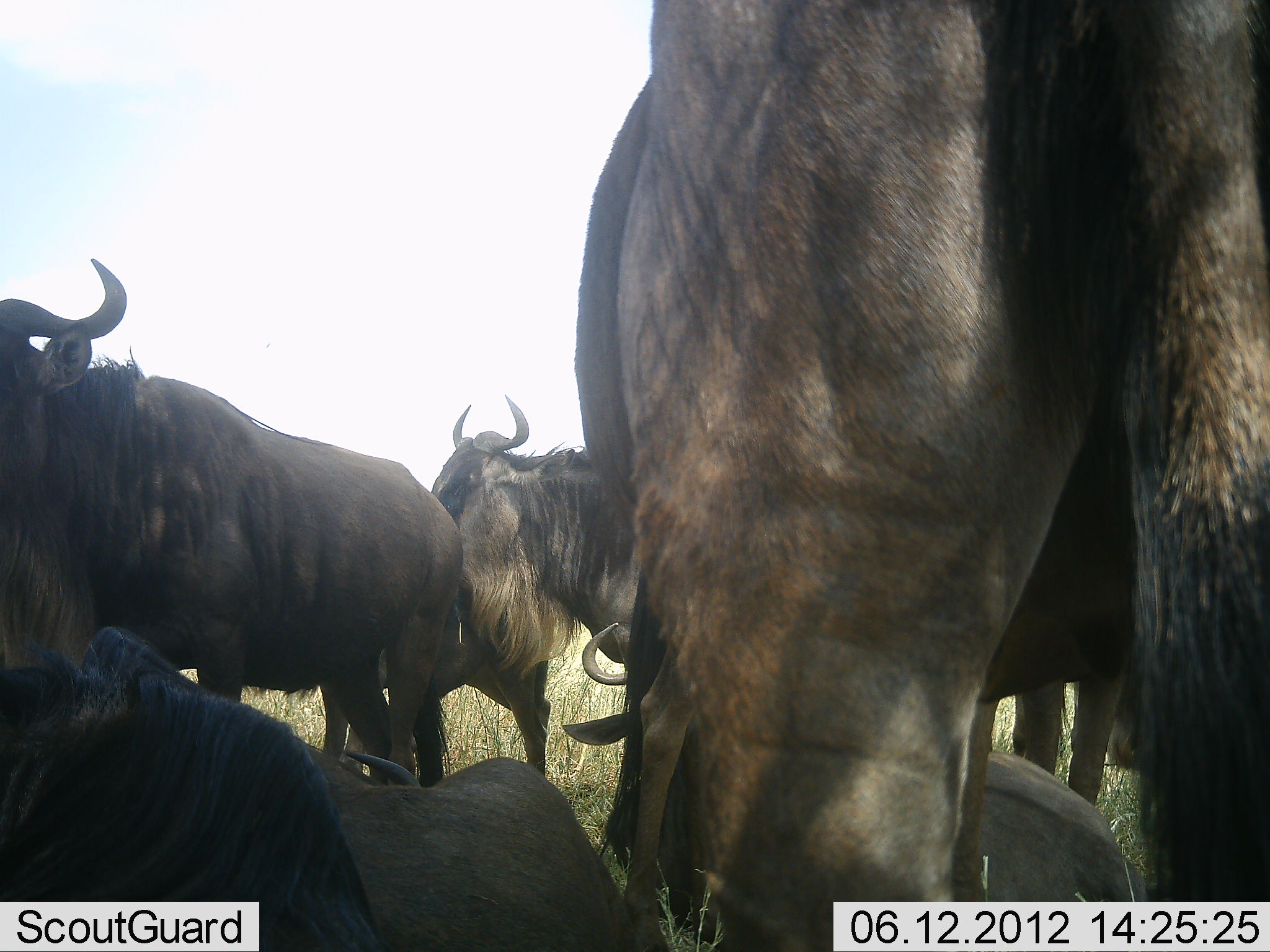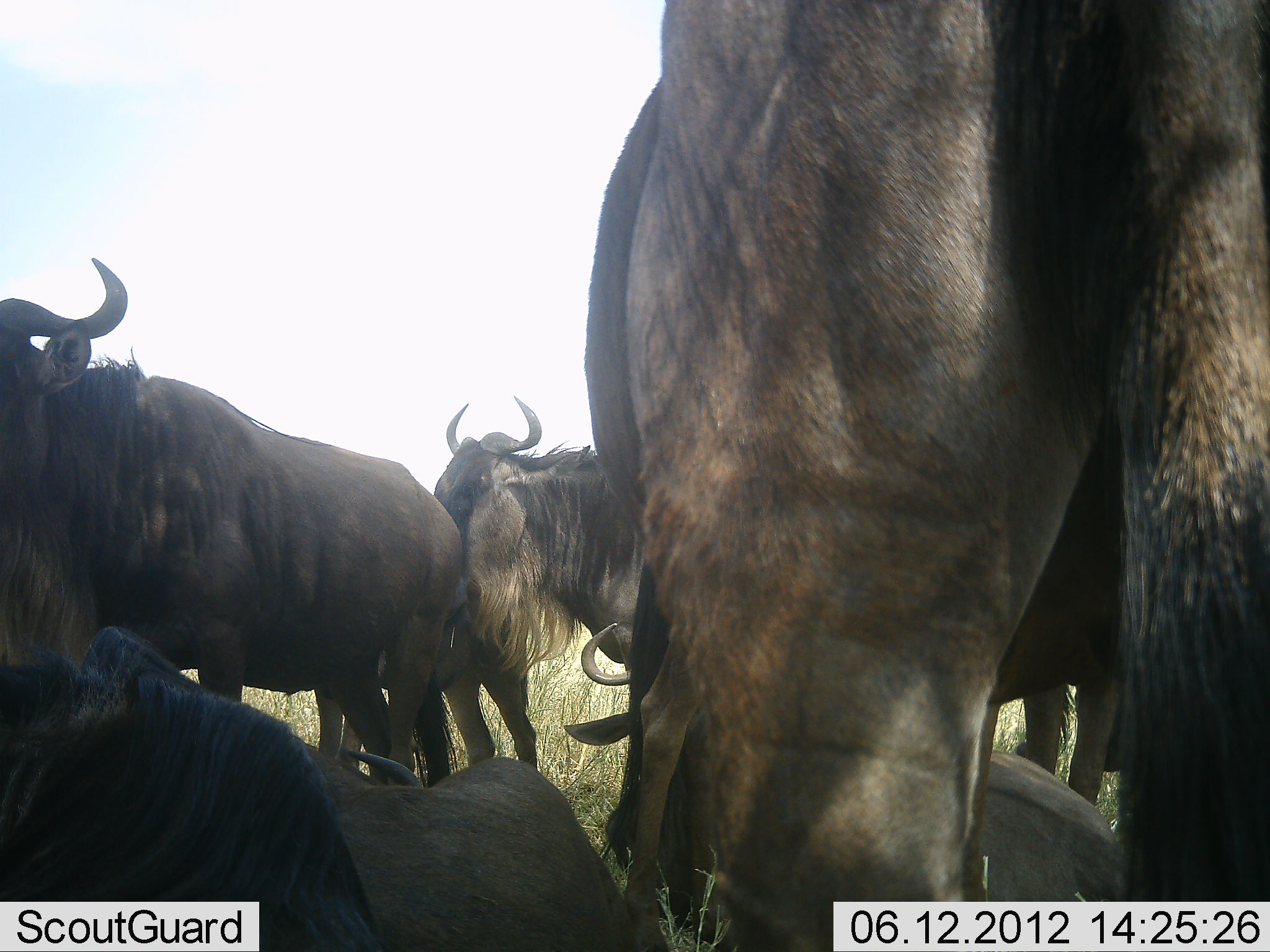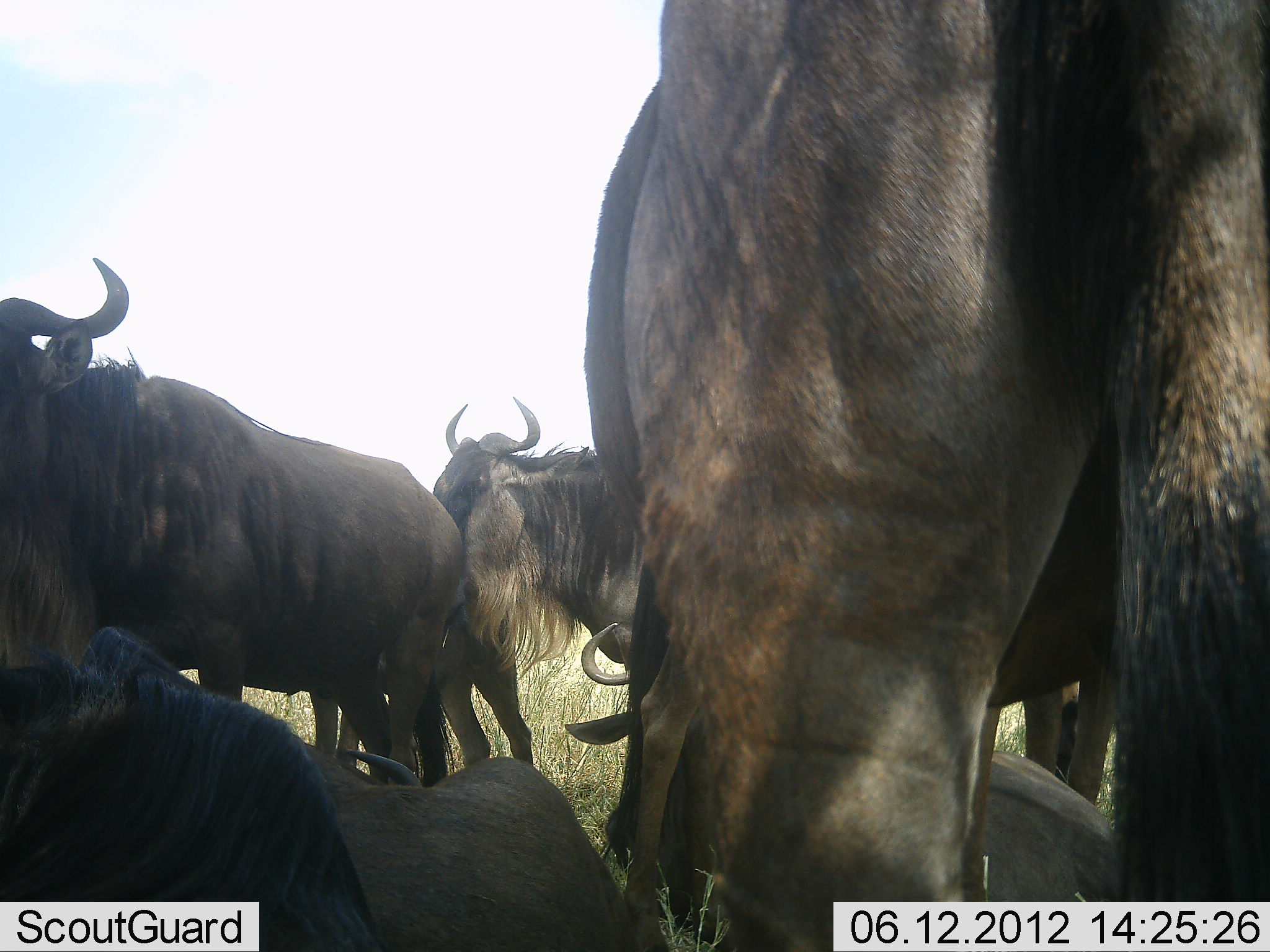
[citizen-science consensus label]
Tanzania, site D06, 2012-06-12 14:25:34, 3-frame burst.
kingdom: Animalia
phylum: Chordata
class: Mammalia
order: Artiodactyla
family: Bovidae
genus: Connochaetes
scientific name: Connochaetes taurinus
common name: blue wildebeest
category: wildebeest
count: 7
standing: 100%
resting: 90%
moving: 0%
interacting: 0%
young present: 10%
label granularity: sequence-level